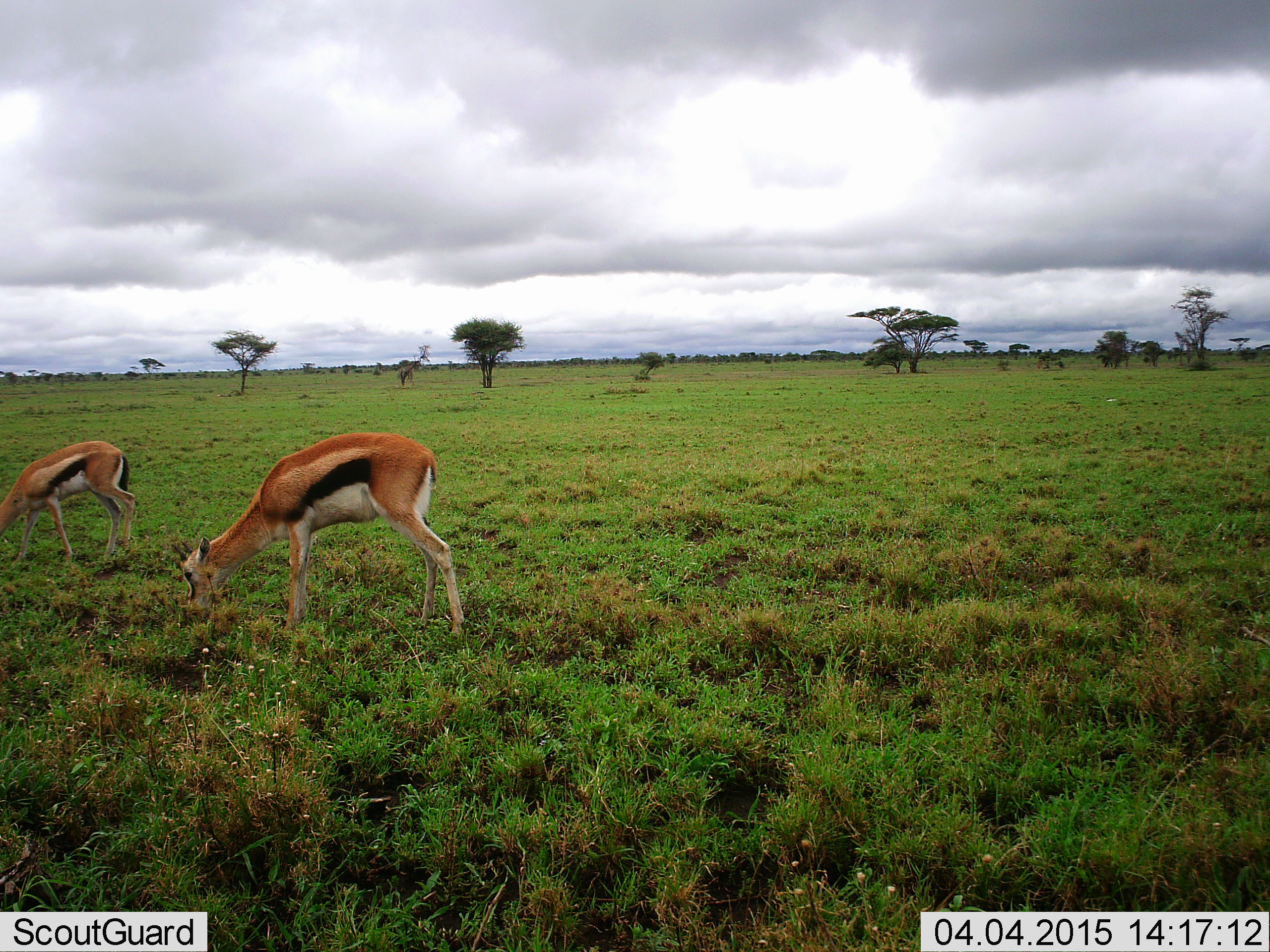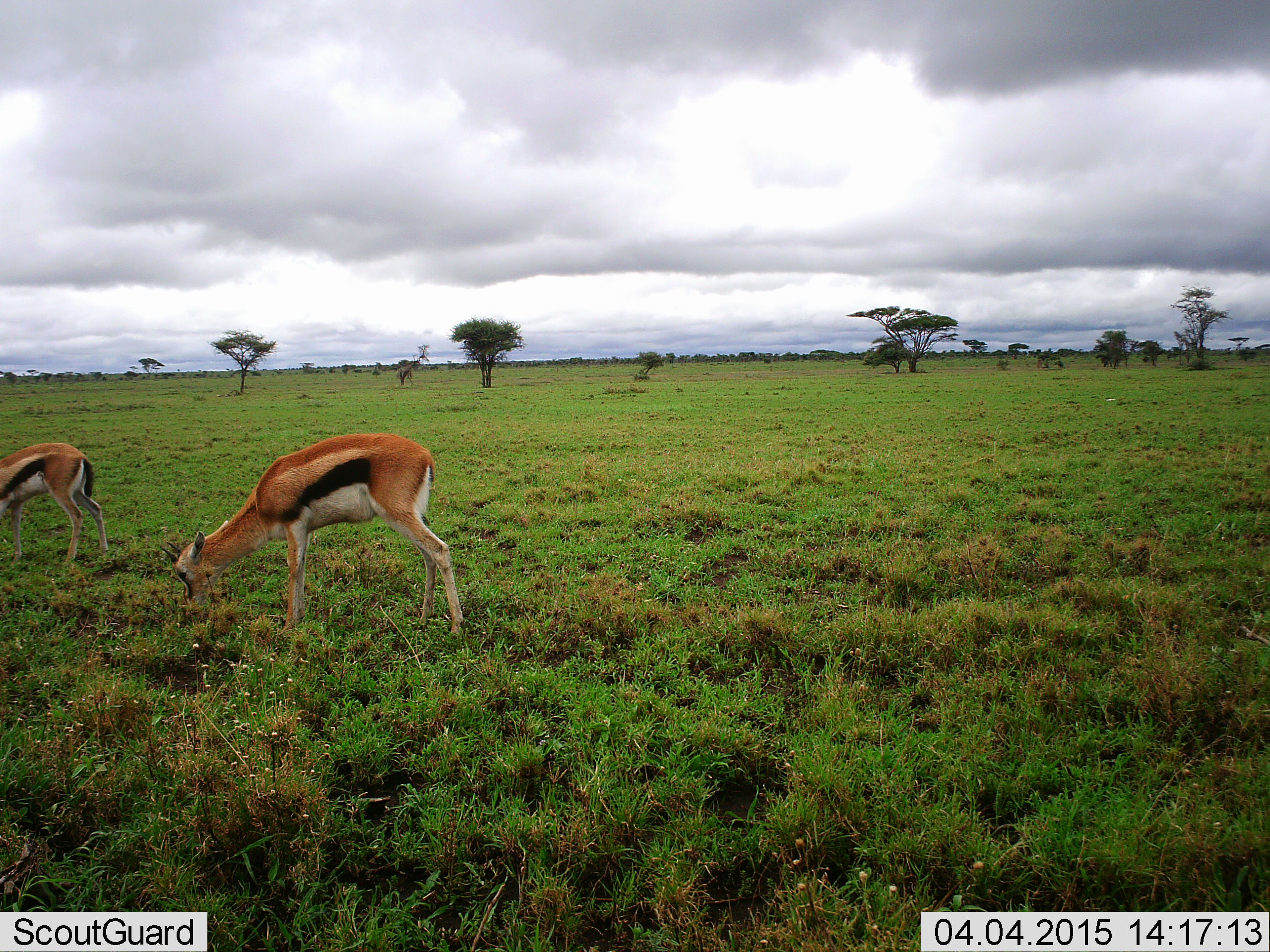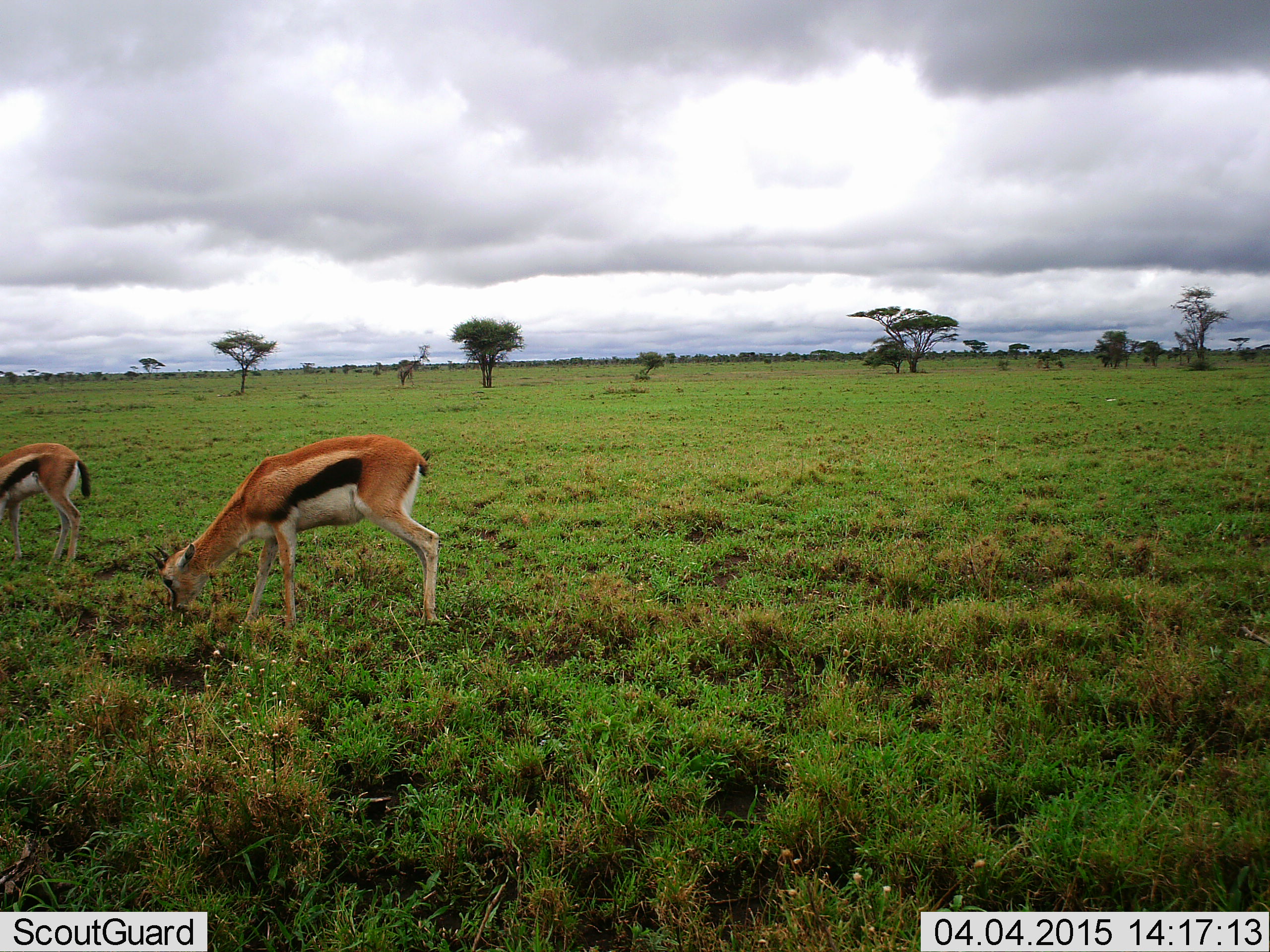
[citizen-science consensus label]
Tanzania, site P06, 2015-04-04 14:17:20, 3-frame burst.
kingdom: Animalia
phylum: Chordata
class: Mammalia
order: Artiodactyla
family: Bovidae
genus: Eudorcas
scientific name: Eudorcas thomsonii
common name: thomson's gazelle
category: gazellethomsons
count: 2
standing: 10%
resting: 0%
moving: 10%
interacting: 0%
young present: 0%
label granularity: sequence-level